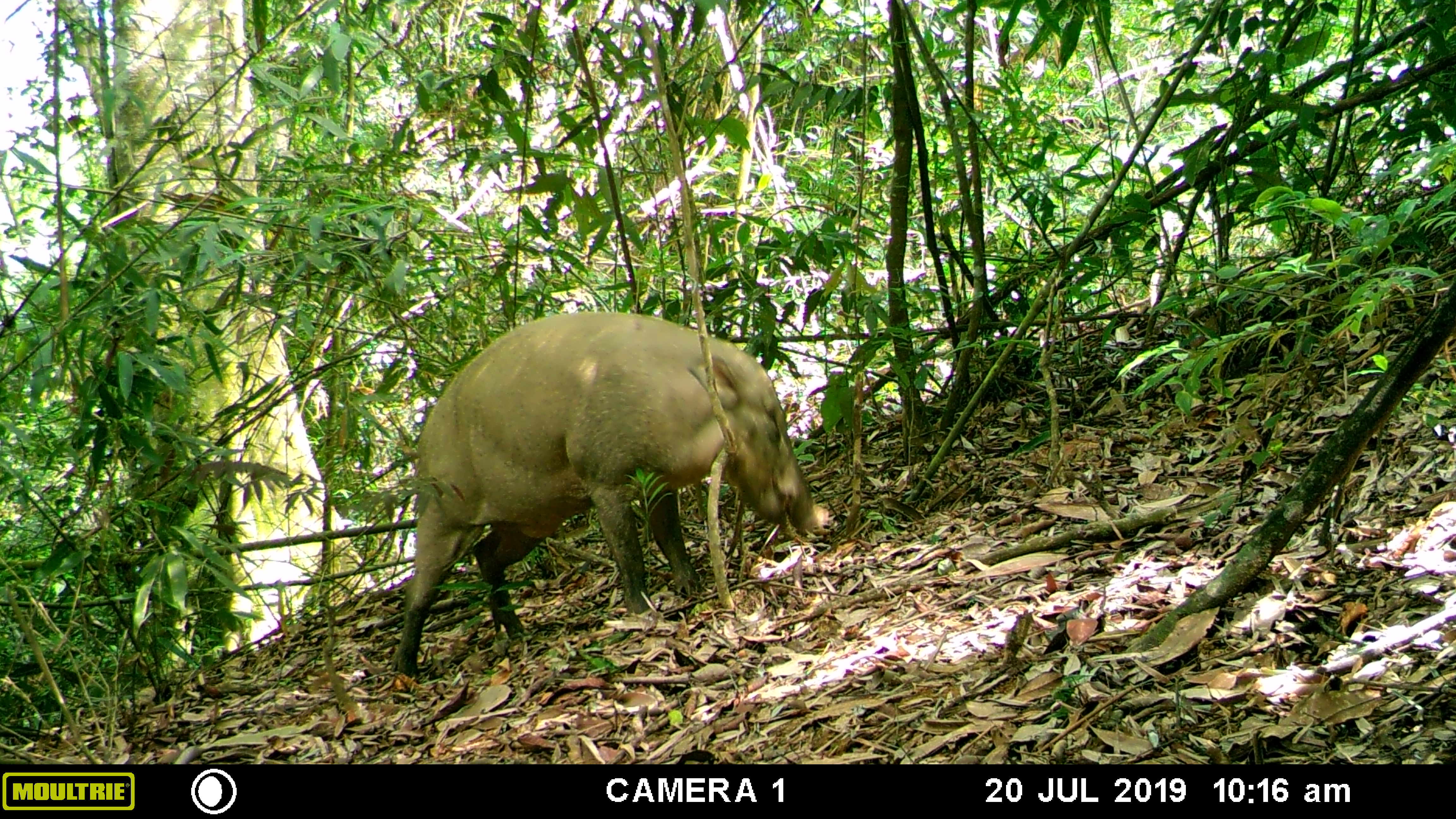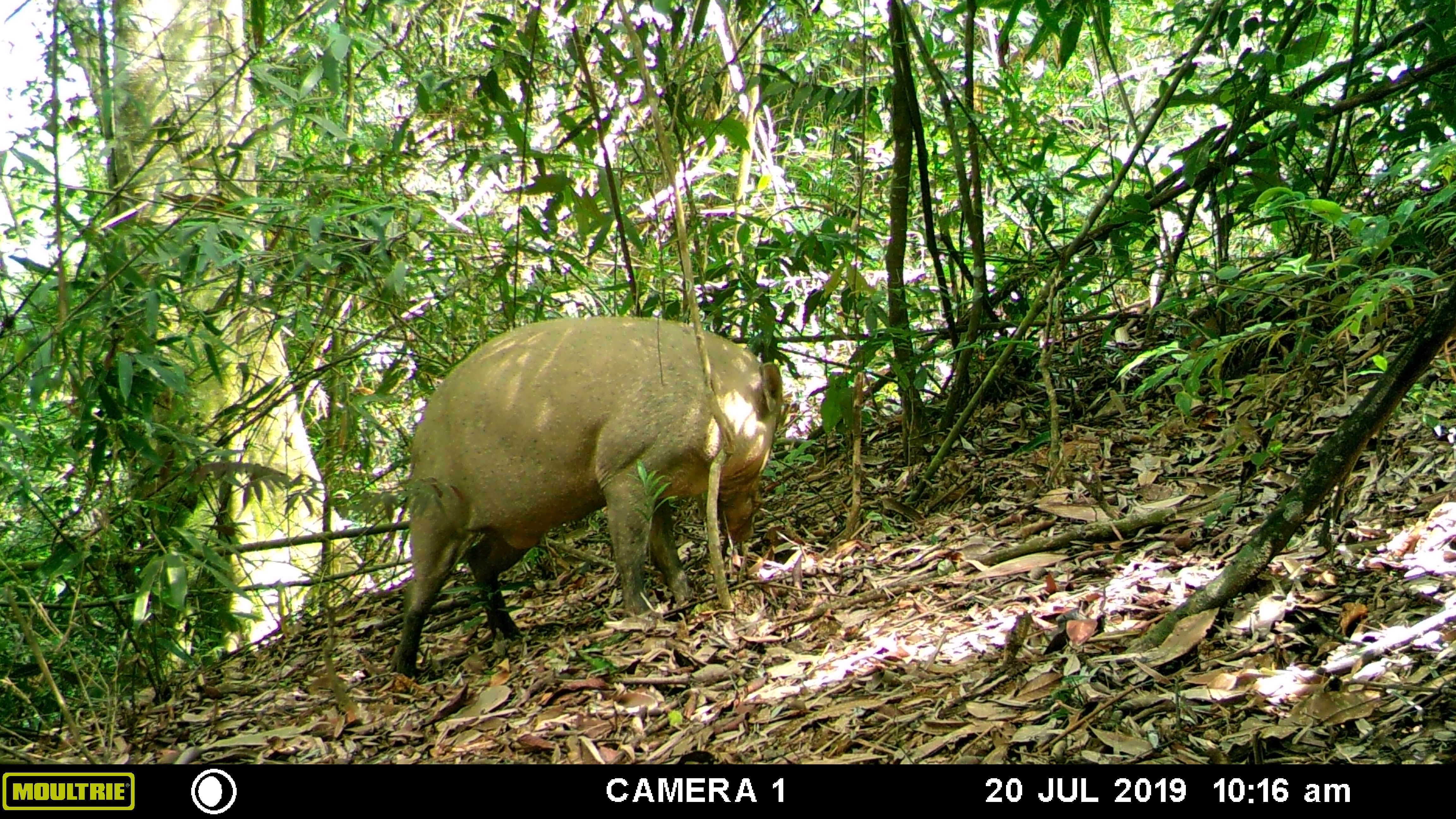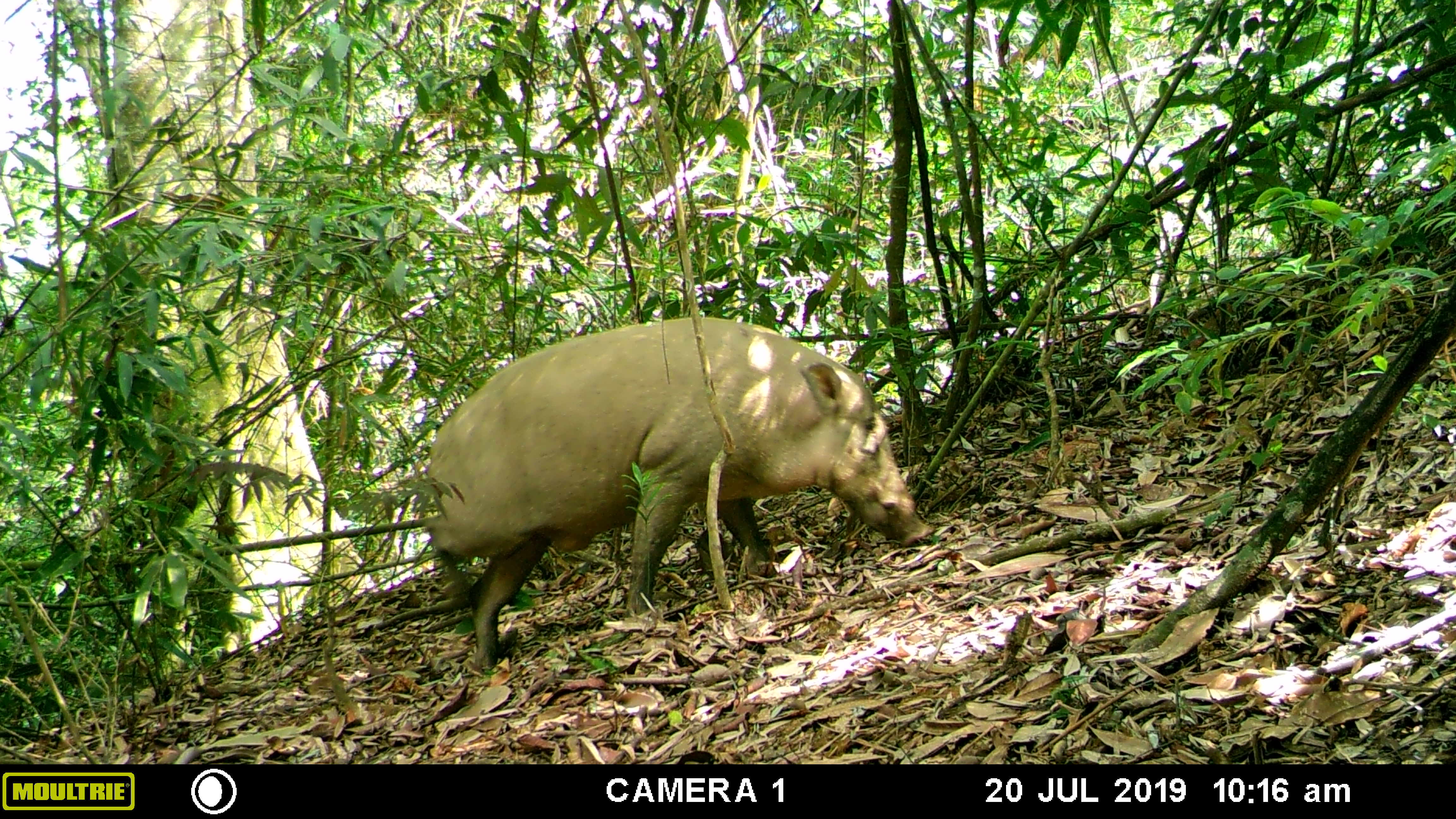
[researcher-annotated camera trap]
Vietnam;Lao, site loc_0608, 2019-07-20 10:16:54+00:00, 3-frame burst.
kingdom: Animalia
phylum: Chordata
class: Mammalia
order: Artiodactyla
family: Suidae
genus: Sus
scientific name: Sus scrofa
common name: eurasian wild pig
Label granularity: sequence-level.